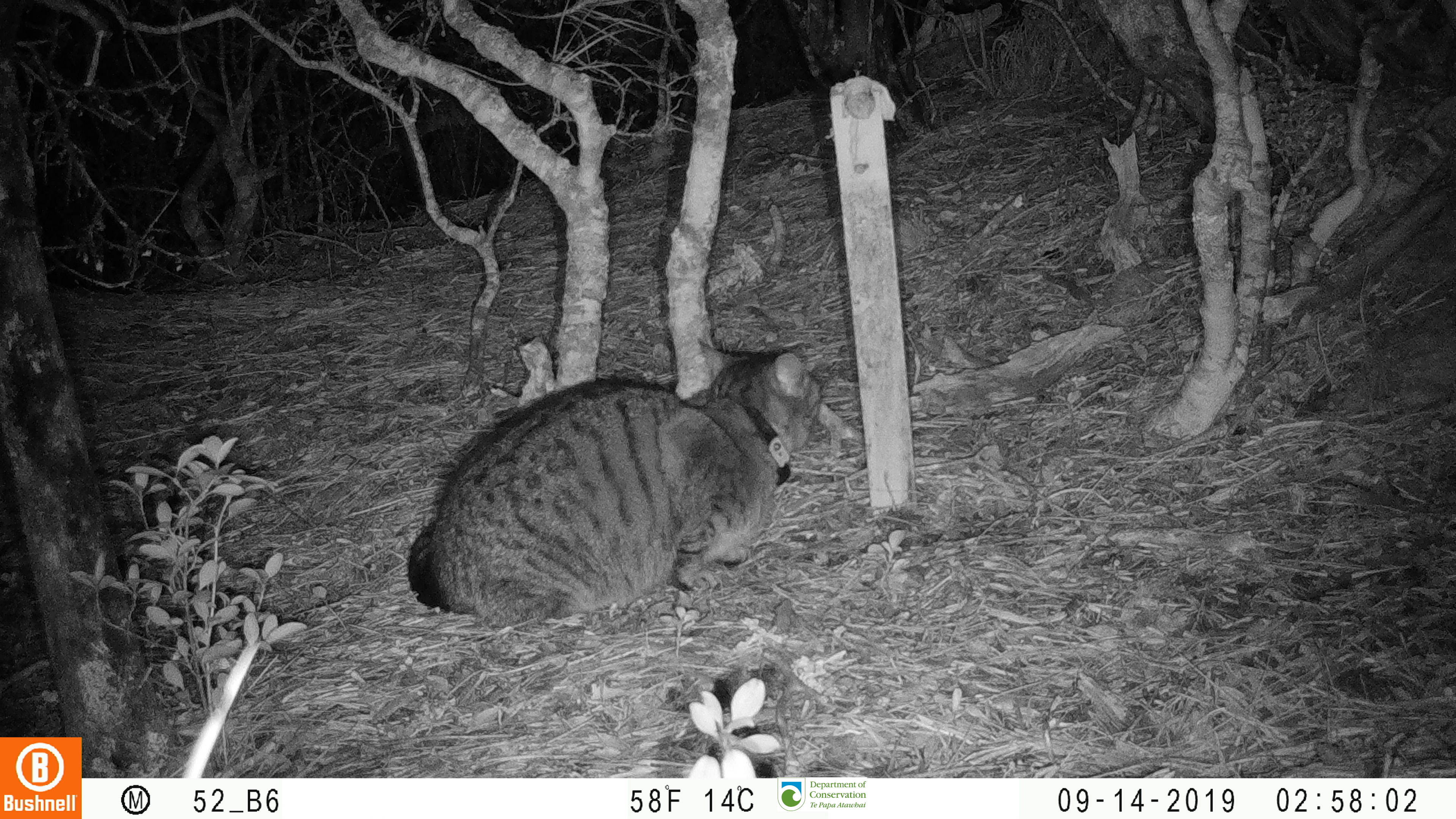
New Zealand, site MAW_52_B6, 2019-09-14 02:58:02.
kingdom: Animalia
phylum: Chordata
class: Mammalia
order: Carnivora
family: Felidae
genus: Felis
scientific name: Felis catus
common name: domestic cat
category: cat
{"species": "cat (domestic cat) (Felis catus)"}